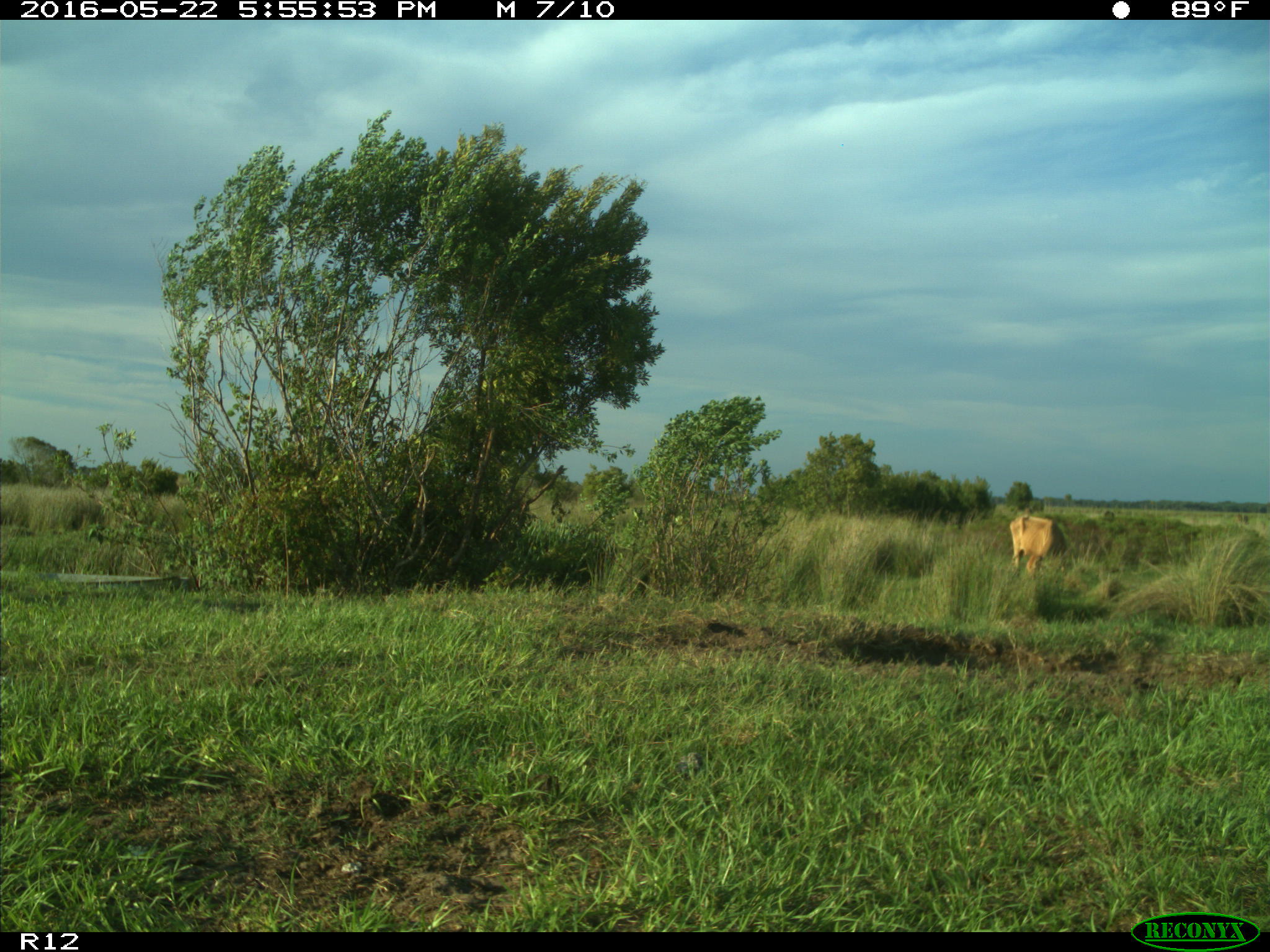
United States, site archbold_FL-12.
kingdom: Animalia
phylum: Chordata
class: Mammalia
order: Artiodactyla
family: Bovidae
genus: Bos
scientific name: Bos taurus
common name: domestic cow